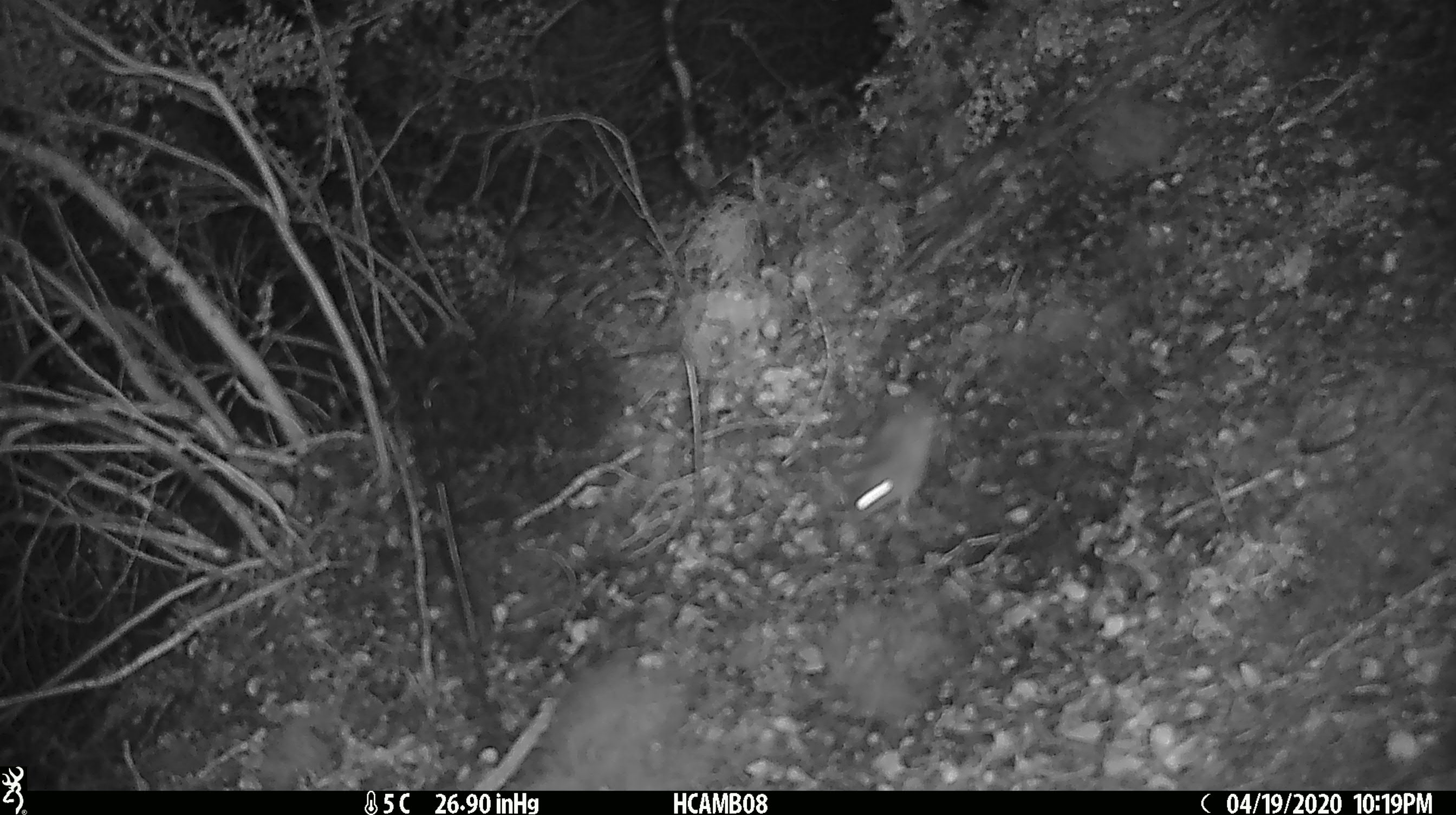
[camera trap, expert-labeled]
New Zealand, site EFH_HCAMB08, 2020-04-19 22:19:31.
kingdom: Animalia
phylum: Chordata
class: Mammalia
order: Rodentia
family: Muridae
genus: Mus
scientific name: Mus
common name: mouse